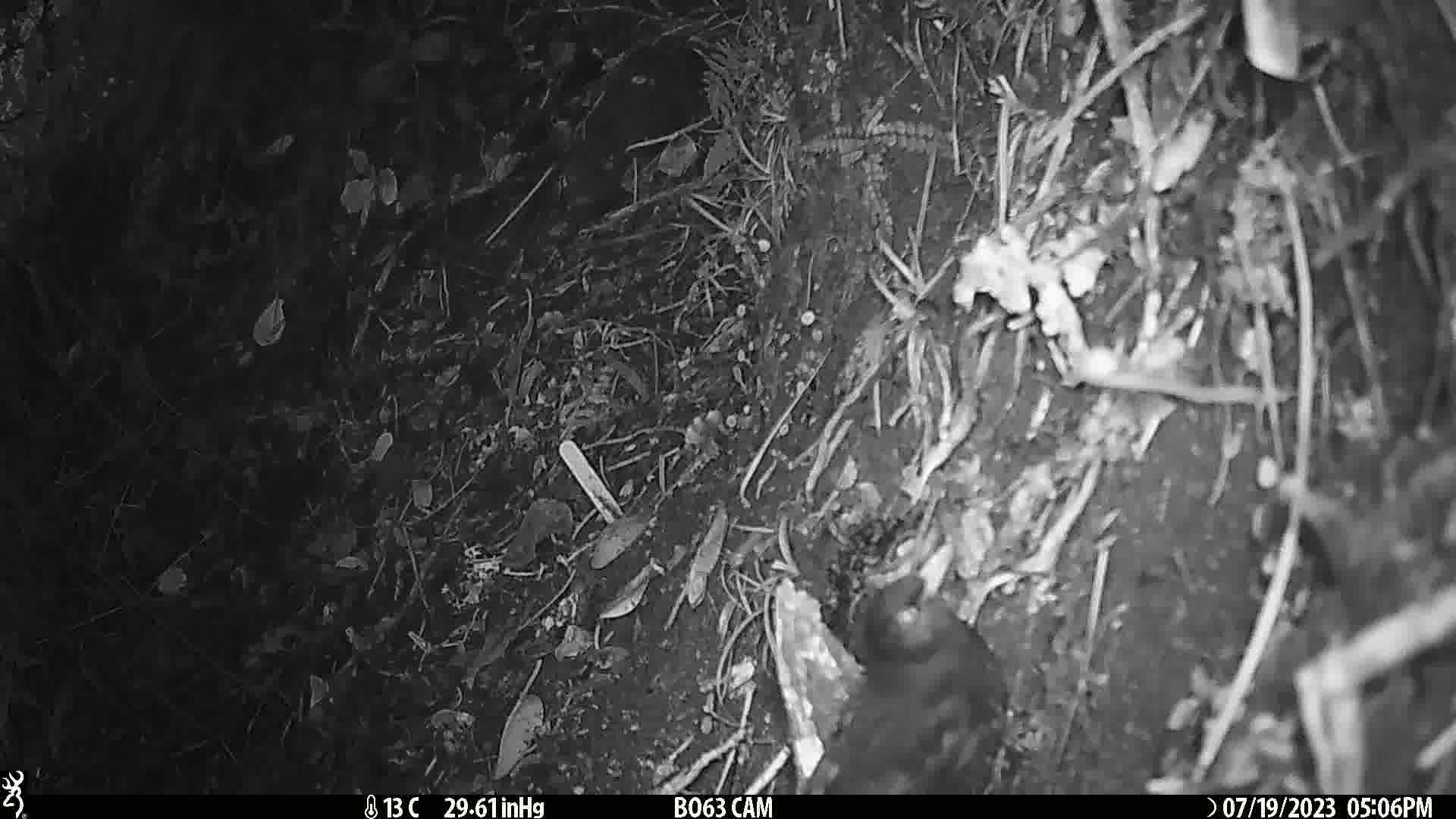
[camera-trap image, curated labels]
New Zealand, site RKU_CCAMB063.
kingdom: Animalia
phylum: Chordata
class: Aves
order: Passeriformes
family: Turdidae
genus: Turdus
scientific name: Turdus merula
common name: eurasian blackbird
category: blackbird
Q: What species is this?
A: Blackbird (eurasian blackbird) (Turdus merula).